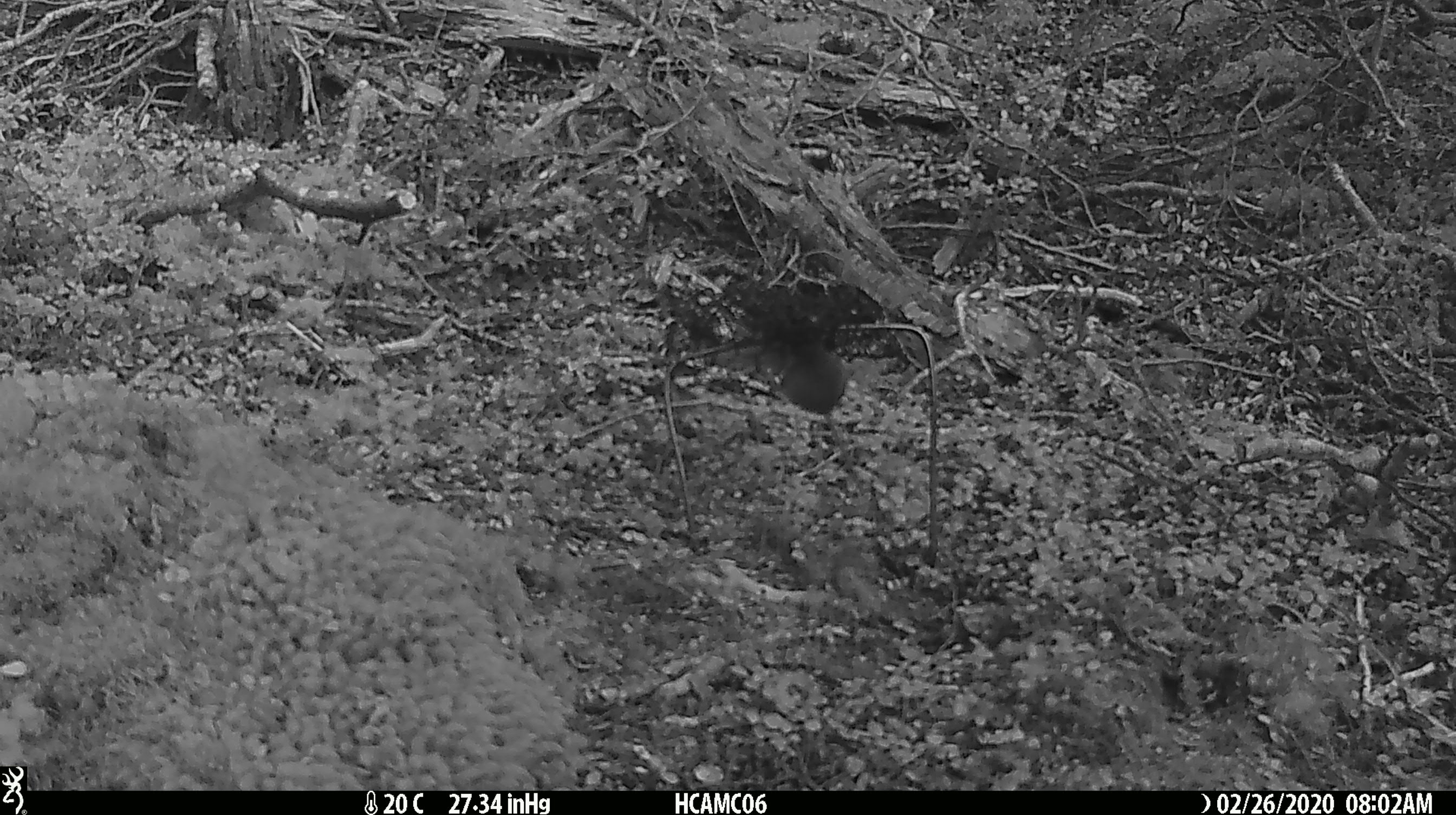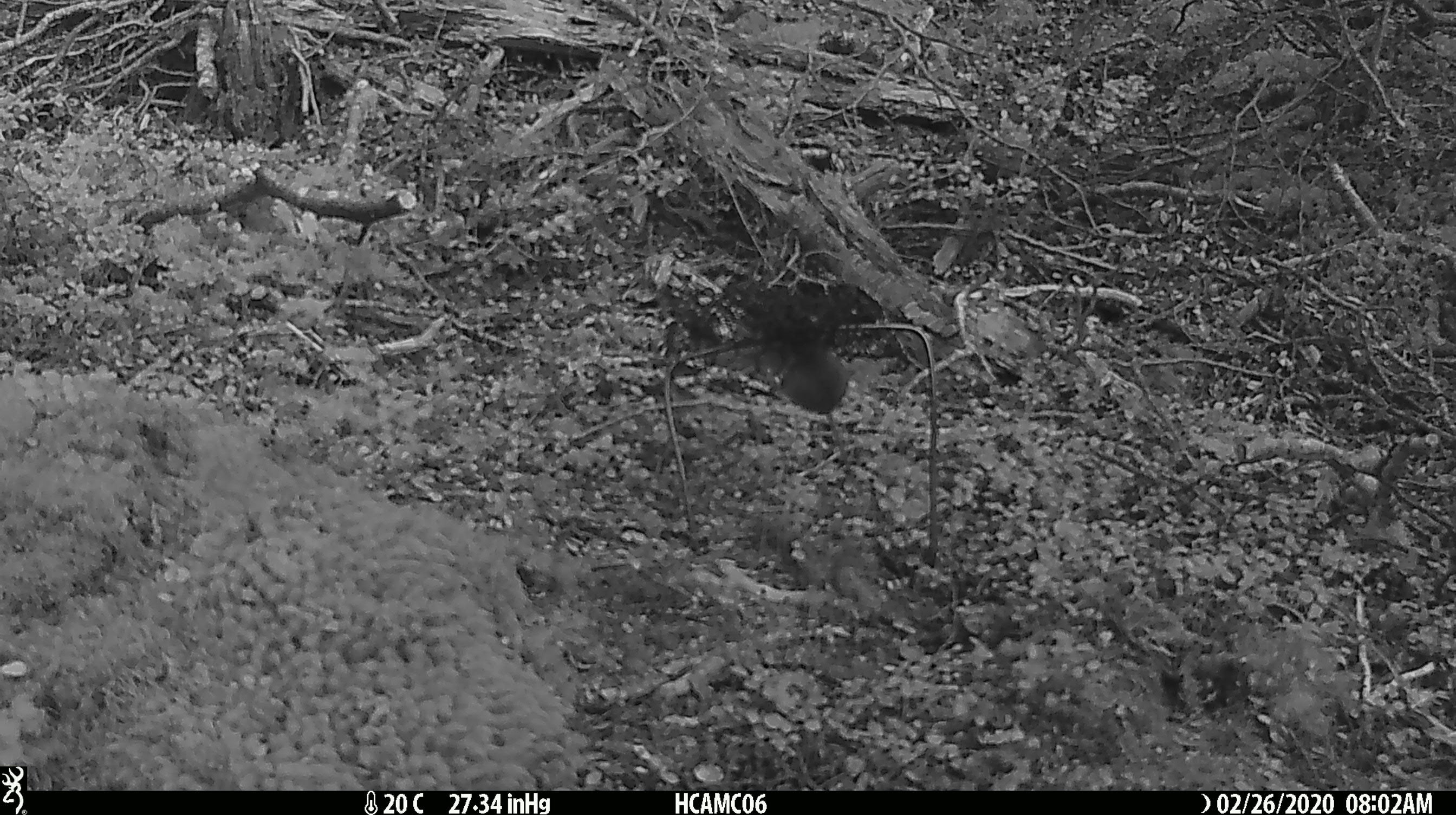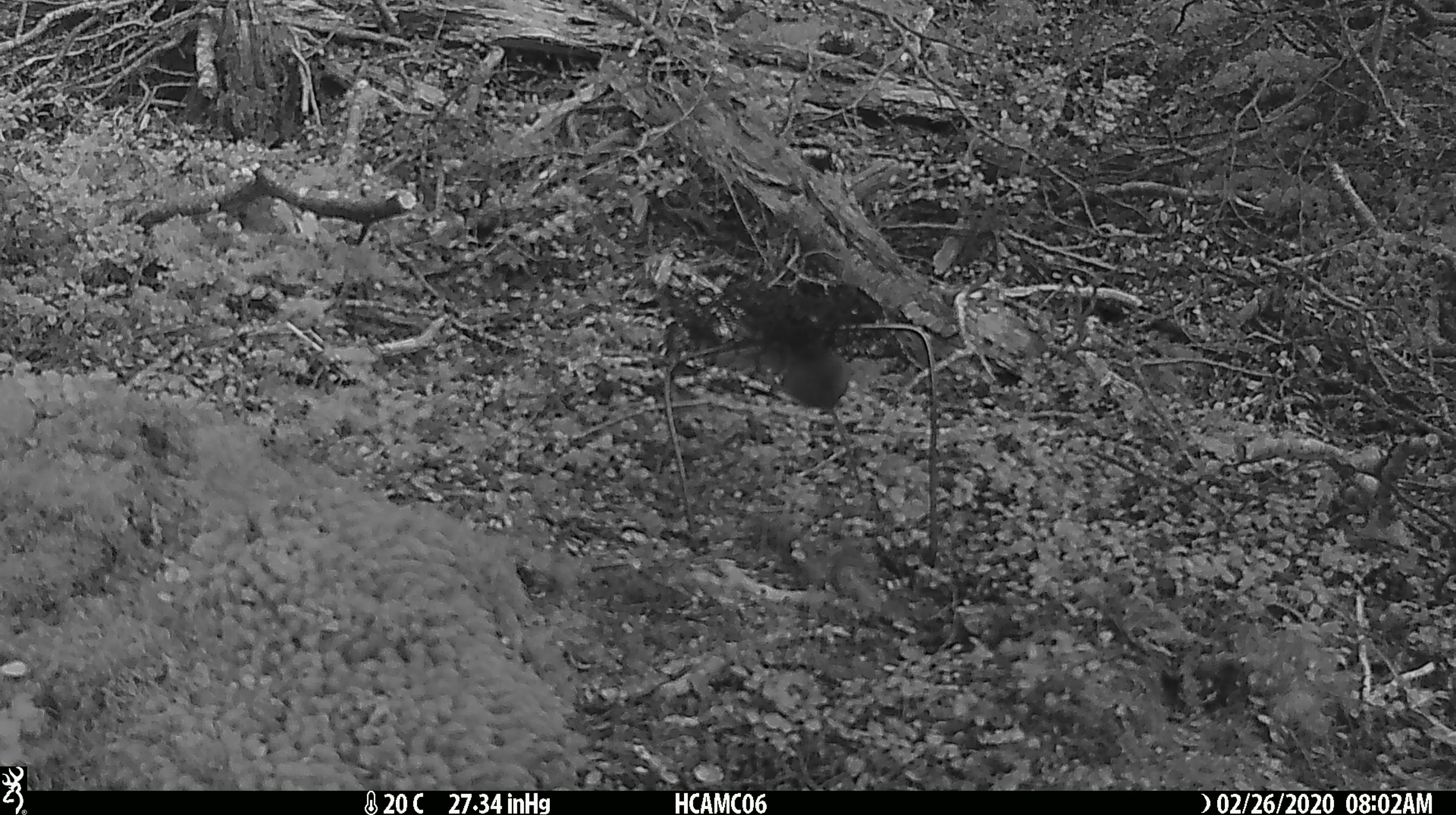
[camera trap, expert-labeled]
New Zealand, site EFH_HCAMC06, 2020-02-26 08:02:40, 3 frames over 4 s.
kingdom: Animalia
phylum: Chordata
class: Mammalia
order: Rodentia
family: Muridae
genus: Mus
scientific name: Mus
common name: mouse